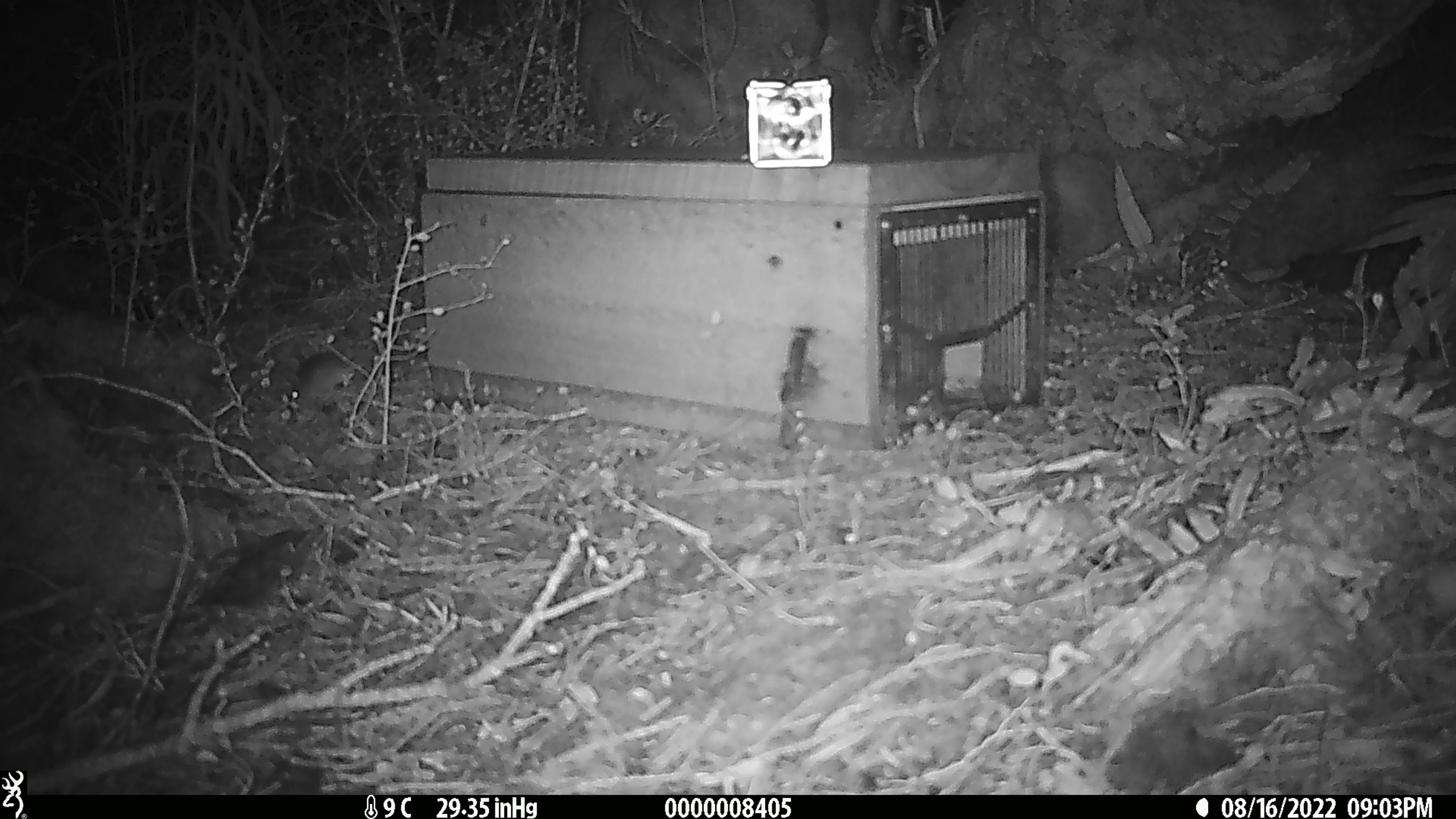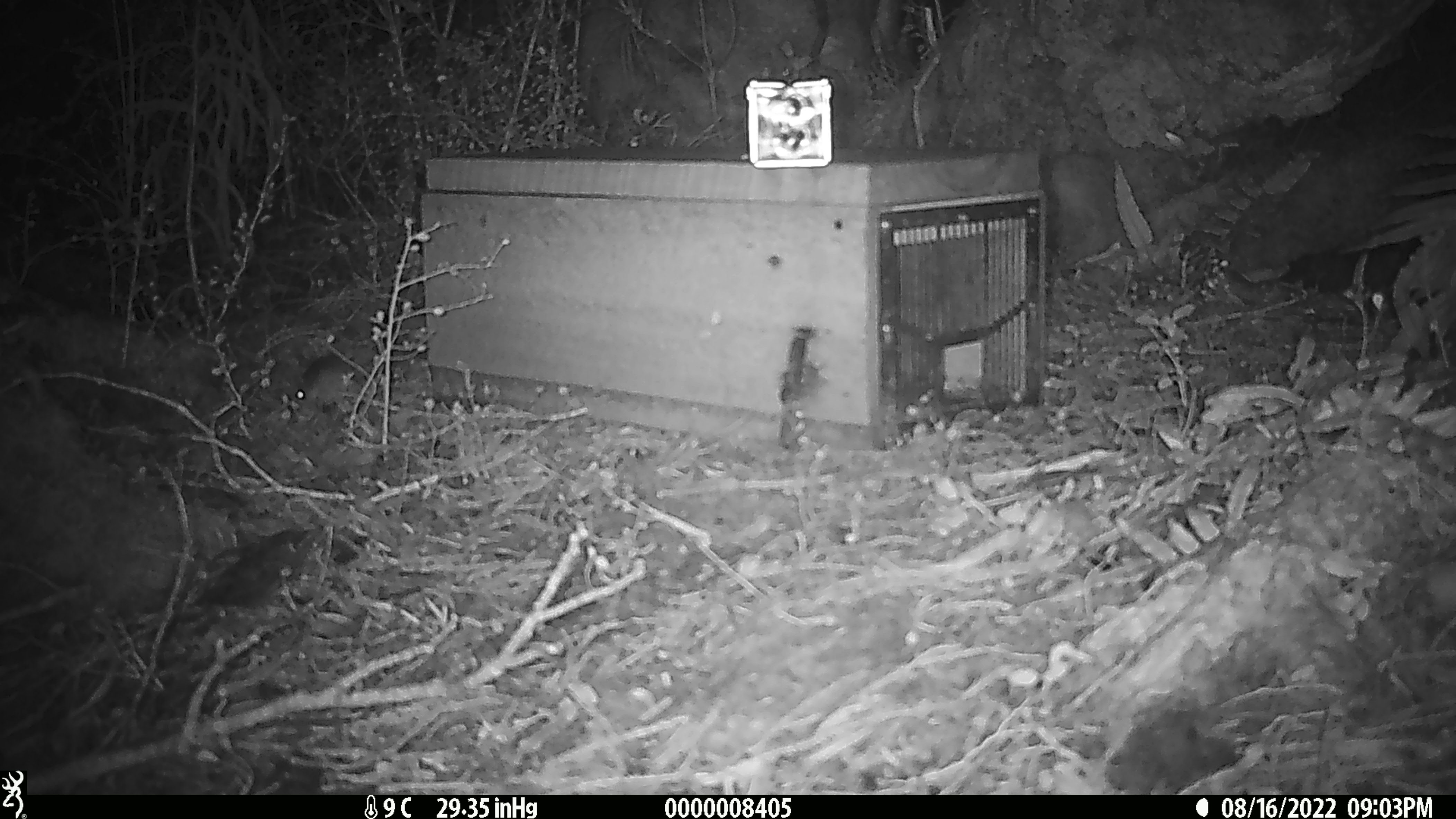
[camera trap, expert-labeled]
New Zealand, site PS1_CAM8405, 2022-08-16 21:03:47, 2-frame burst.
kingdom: Animalia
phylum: Chordata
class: Mammalia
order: Rodentia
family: Muridae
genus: Mus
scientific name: Mus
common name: mouse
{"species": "mouse (Mus)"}